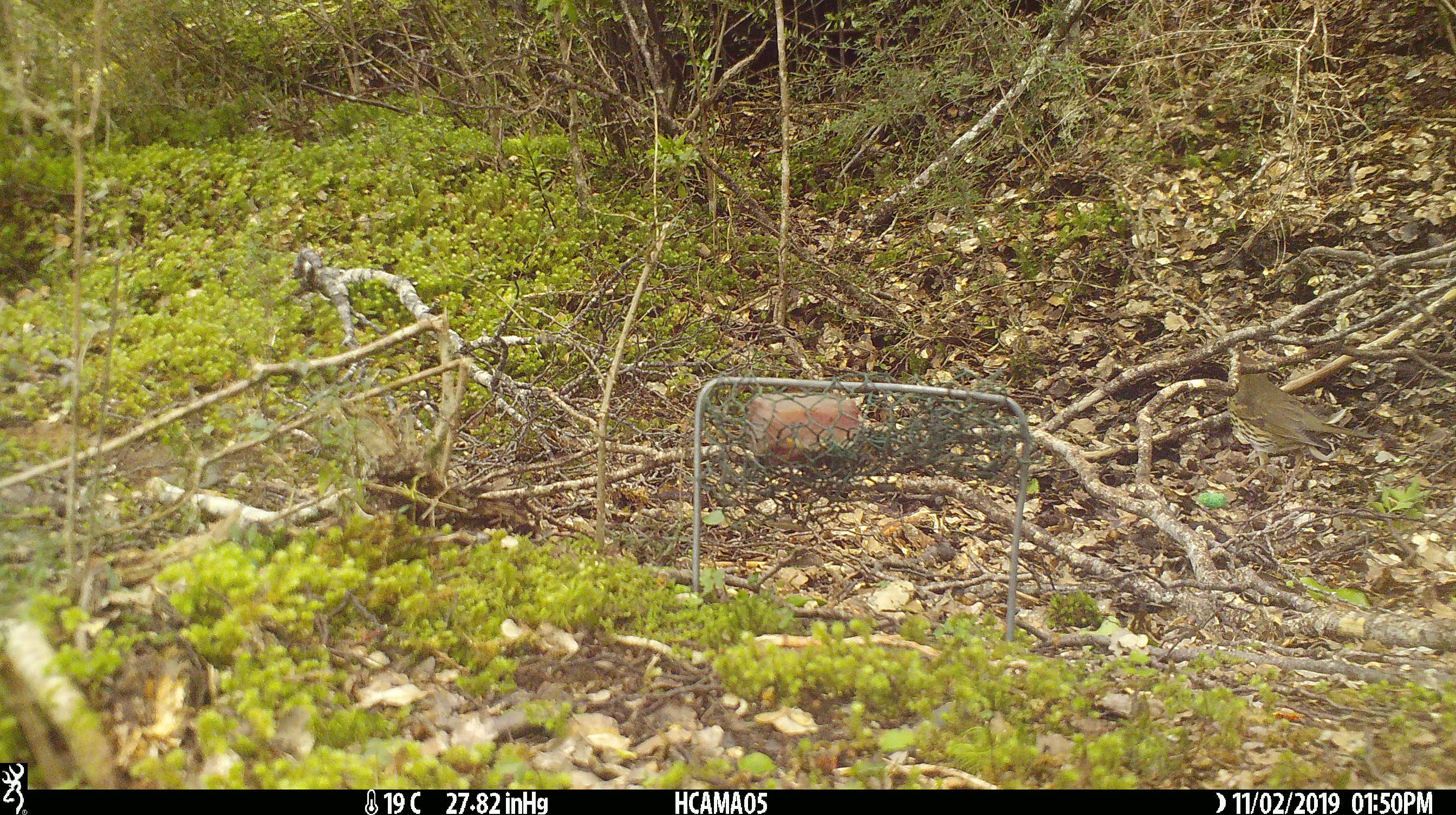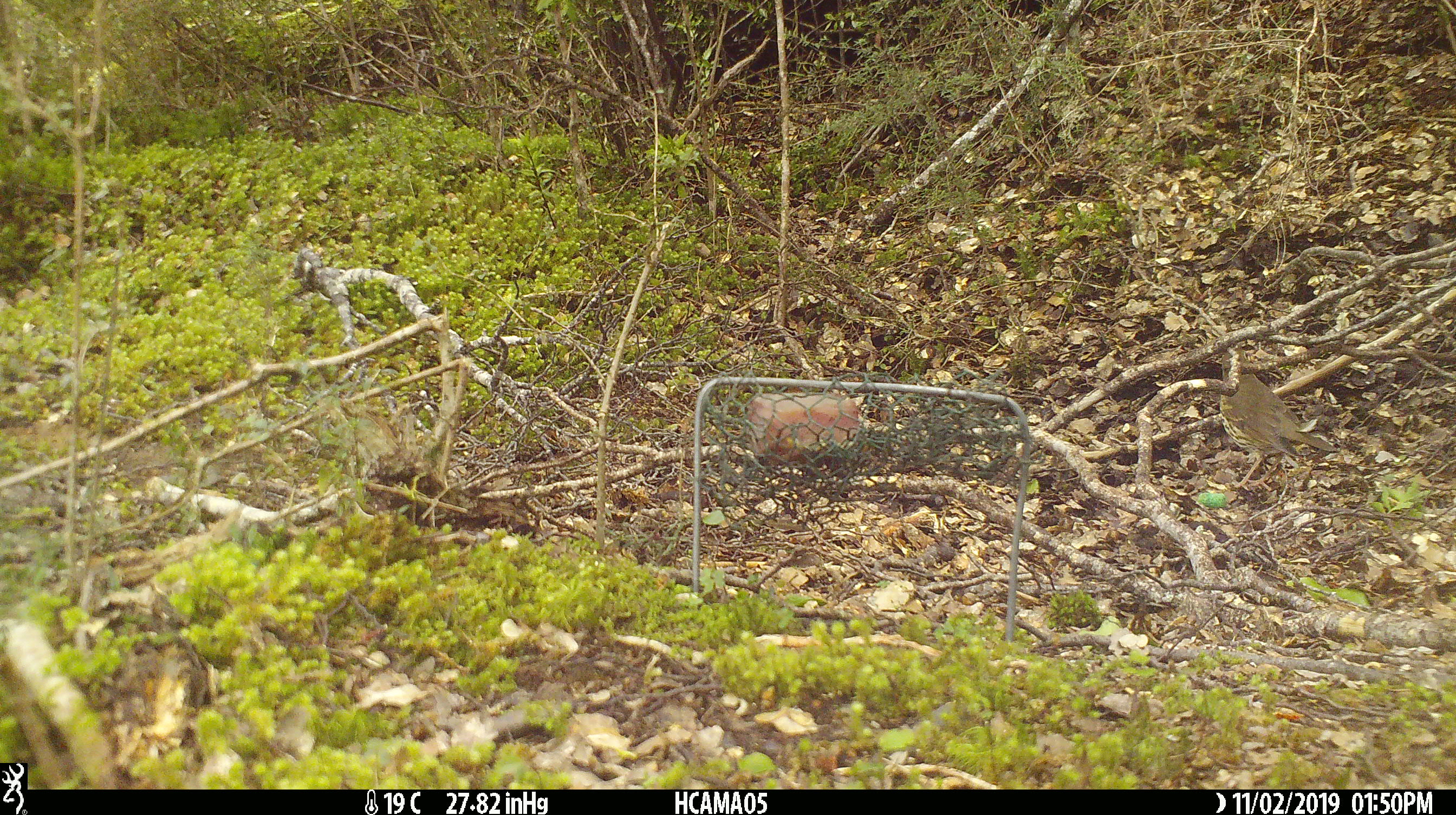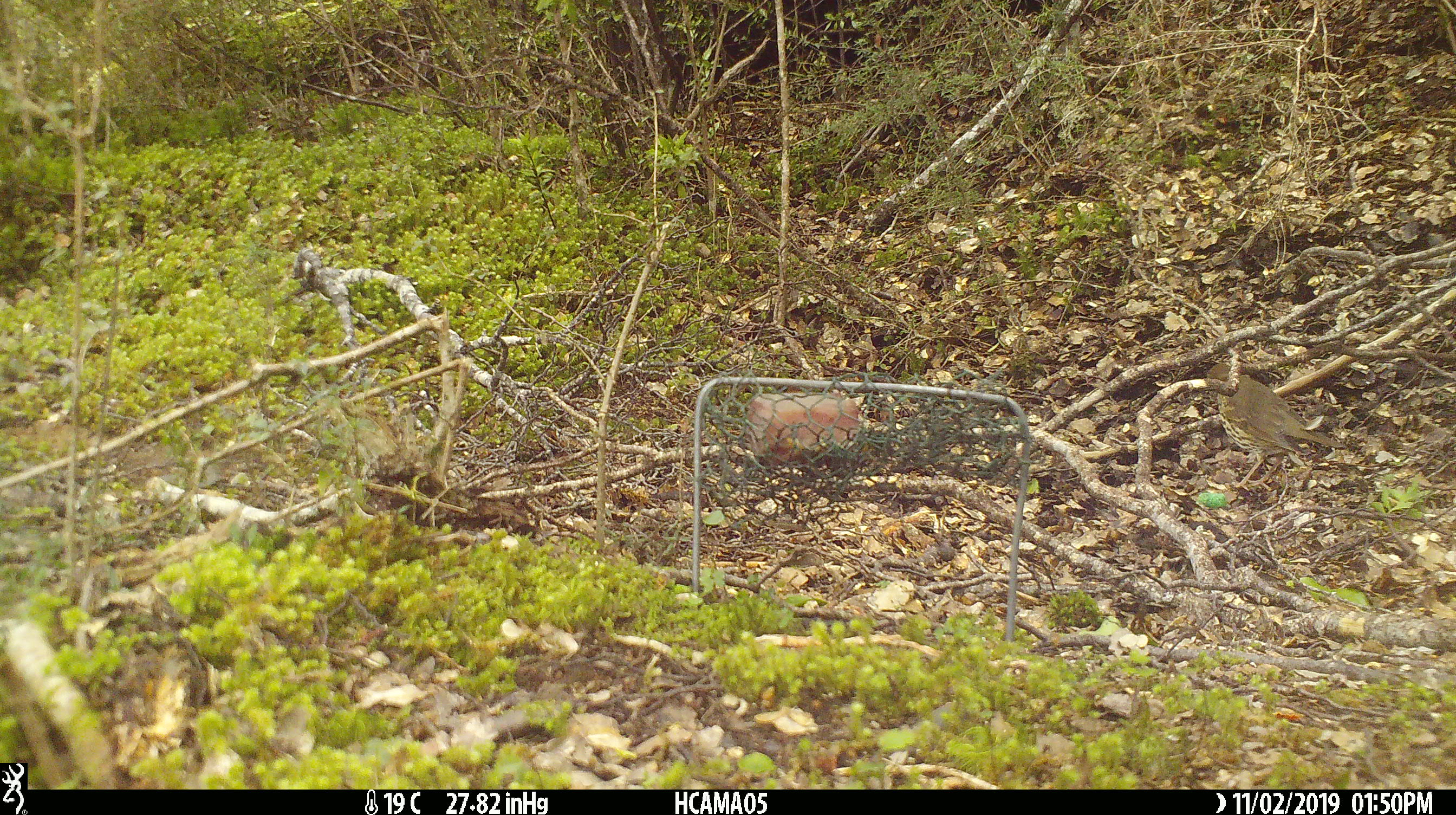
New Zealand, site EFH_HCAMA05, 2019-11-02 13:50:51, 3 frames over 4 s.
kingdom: Animalia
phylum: Chordata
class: Aves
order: Passeriformes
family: Turdidae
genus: Turdus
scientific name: Turdus philomelos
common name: song thrush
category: thrush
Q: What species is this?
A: Thrush (song thrush) (Turdus philomelos).